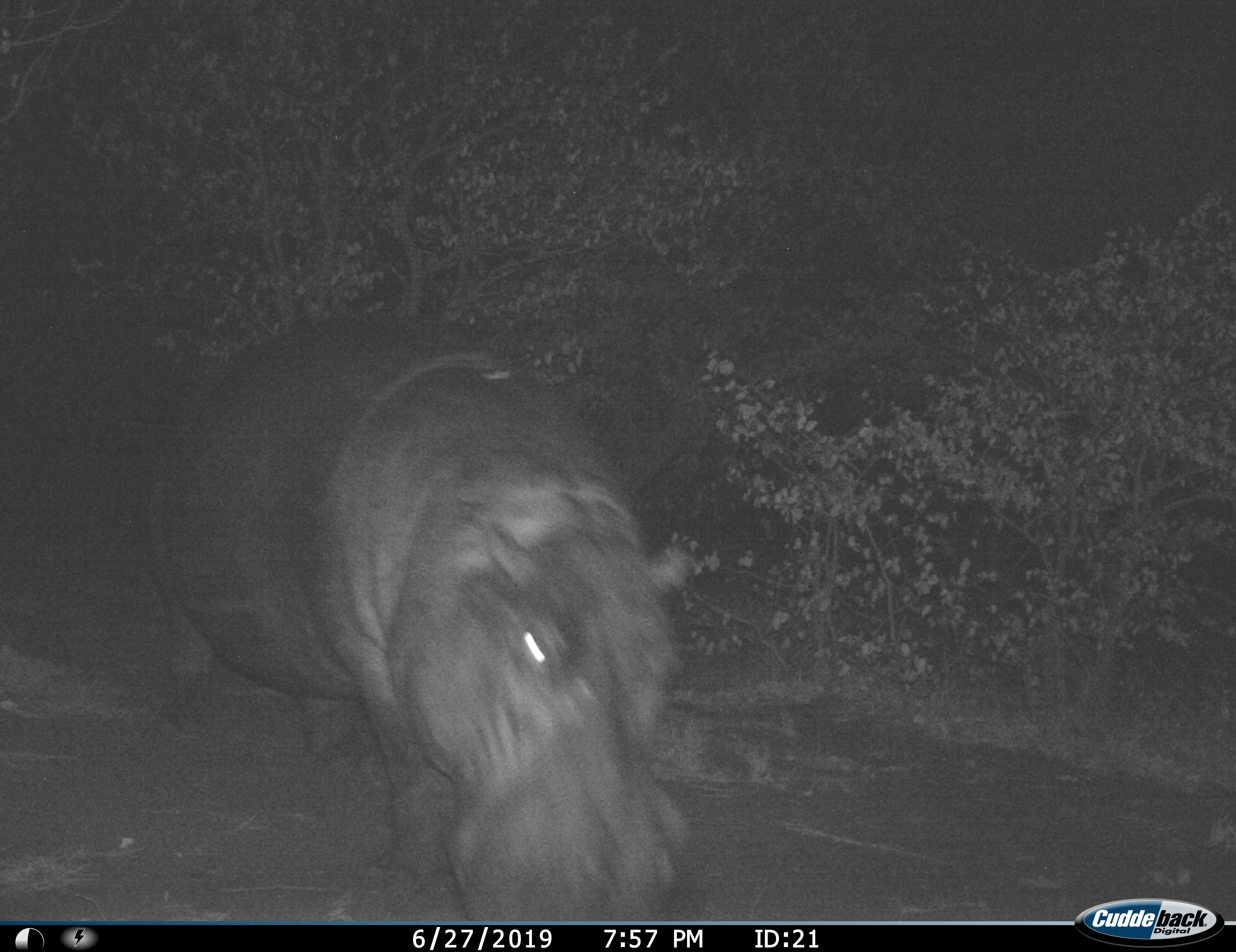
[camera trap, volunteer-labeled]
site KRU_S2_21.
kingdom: Animalia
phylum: Chordata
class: Mammalia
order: Artiodactyla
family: Hippopotamidae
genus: Hippopotamus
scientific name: Hippopotamus amphibius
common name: hippopotamus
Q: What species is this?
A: Hippopotamus (Hippopotamus amphibius).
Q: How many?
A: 1.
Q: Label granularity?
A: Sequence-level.